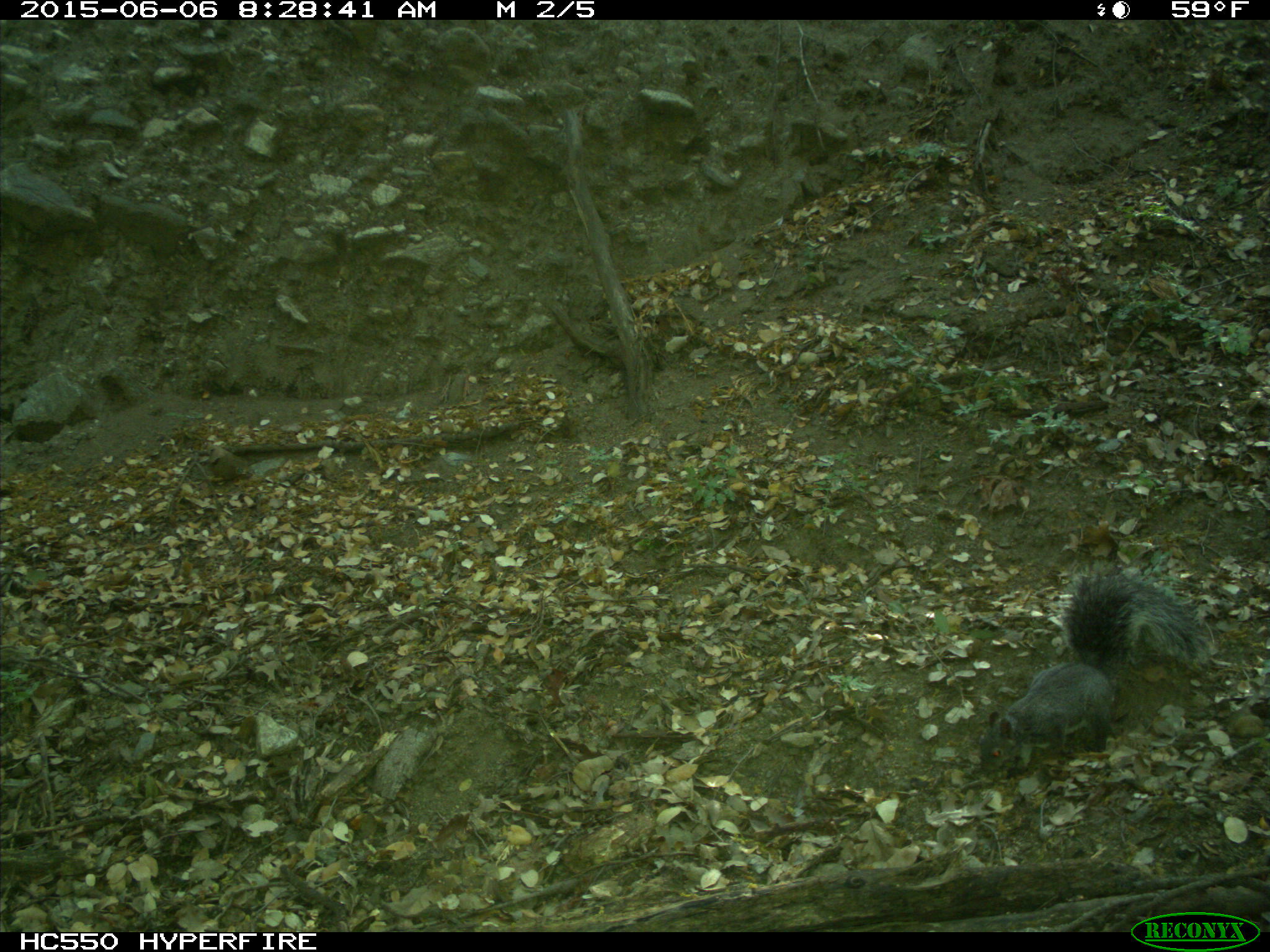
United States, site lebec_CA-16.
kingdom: Animalia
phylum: Chordata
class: Mammalia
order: Rodentia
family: Sciuridae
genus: Sciurus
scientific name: Sciurus carolinensis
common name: eastern gray squirrel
Sciurus carolinensis (eastern gray squirrel).